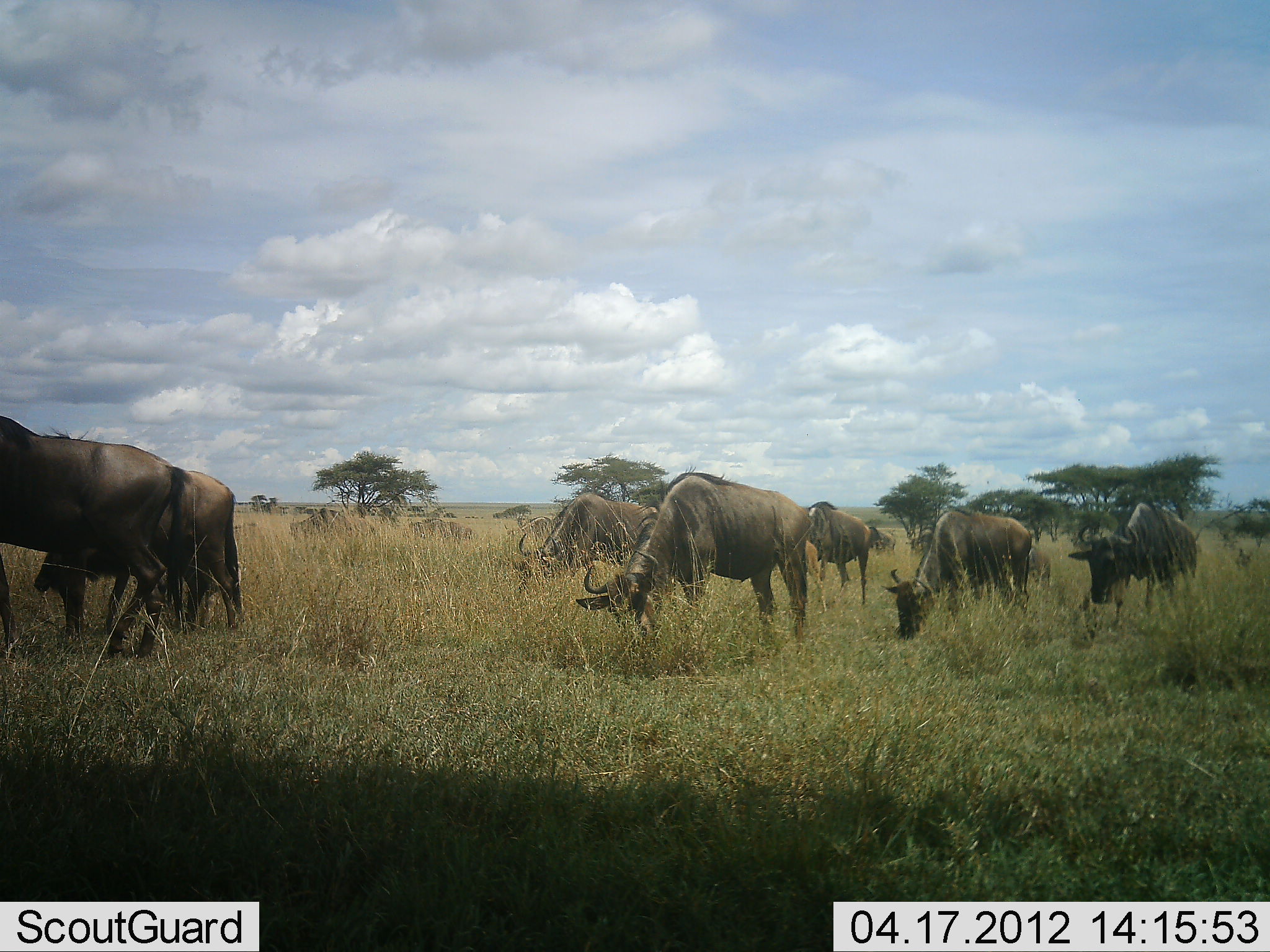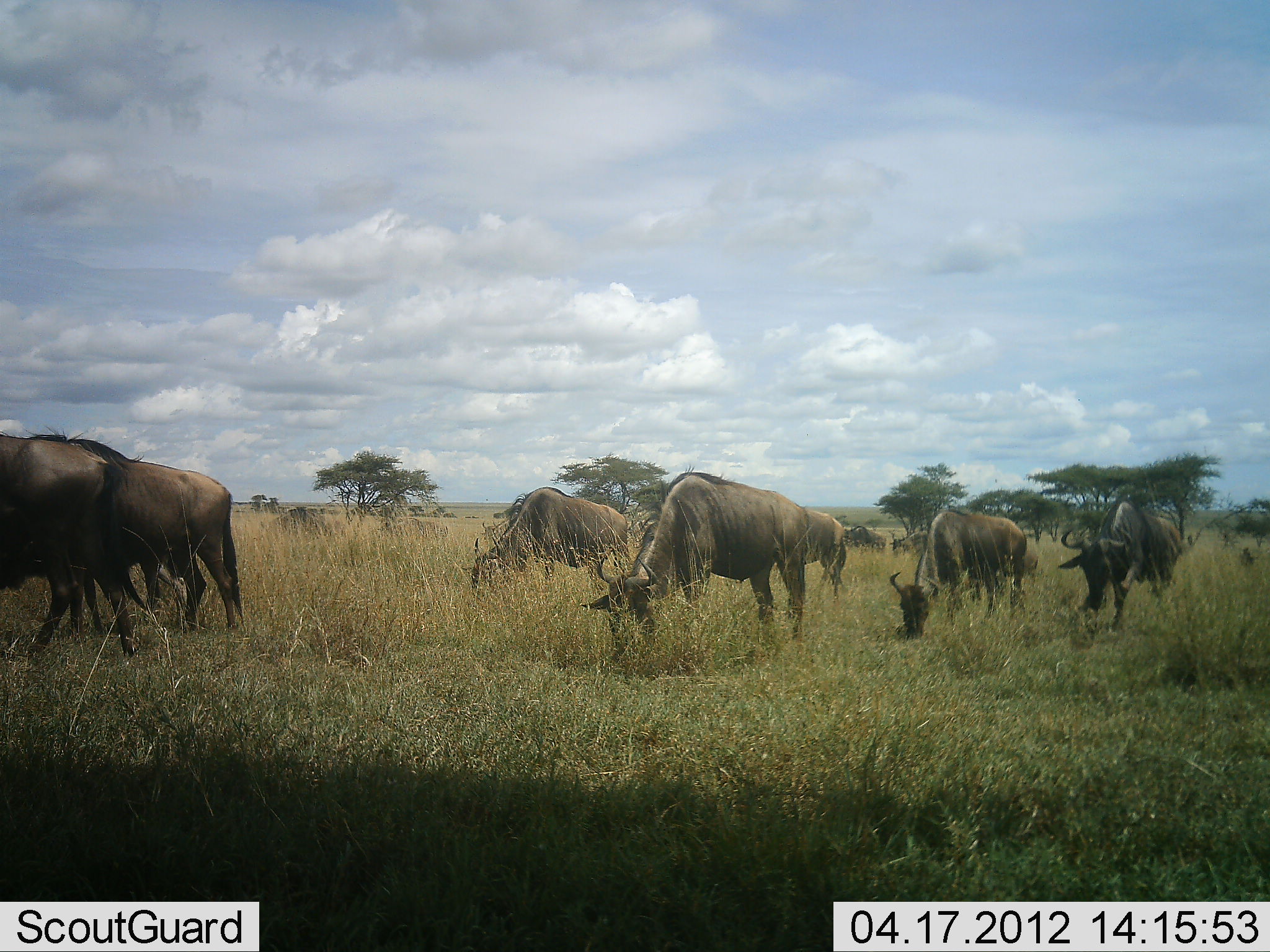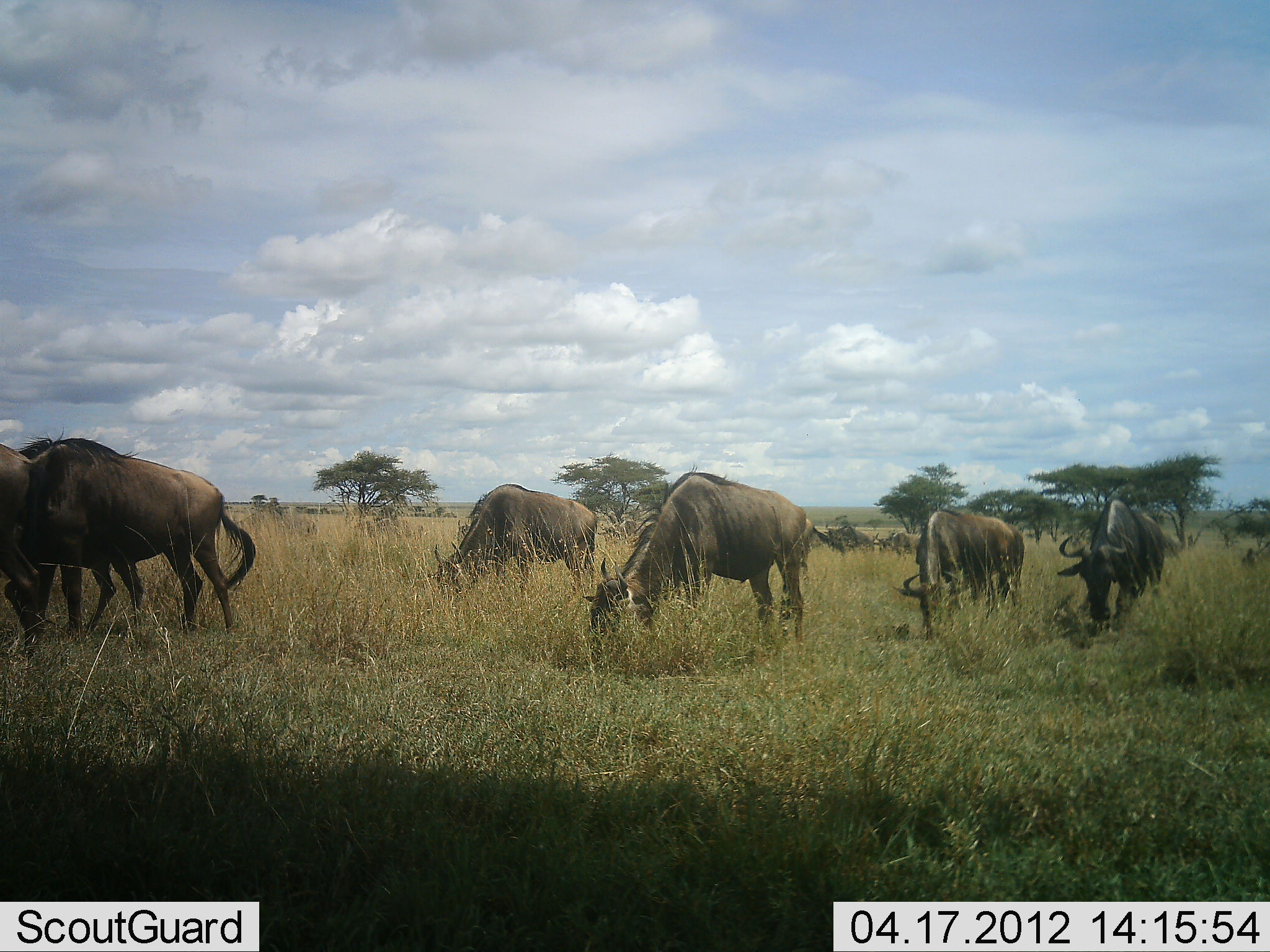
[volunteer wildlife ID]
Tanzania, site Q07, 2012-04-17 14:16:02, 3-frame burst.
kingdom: Animalia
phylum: Chordata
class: Mammalia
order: Artiodactyla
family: Bovidae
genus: Connochaetes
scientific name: Connochaetes taurinus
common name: blue wildebeest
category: wildebeest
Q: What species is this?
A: Wildebeest (blue wildebeest) (Connochaetes taurinus).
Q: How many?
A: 11-50.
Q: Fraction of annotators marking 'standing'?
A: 30%.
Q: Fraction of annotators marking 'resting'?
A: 4%.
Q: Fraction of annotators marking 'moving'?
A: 65%.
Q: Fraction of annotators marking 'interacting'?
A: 0%.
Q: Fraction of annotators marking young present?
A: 0%.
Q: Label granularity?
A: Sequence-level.